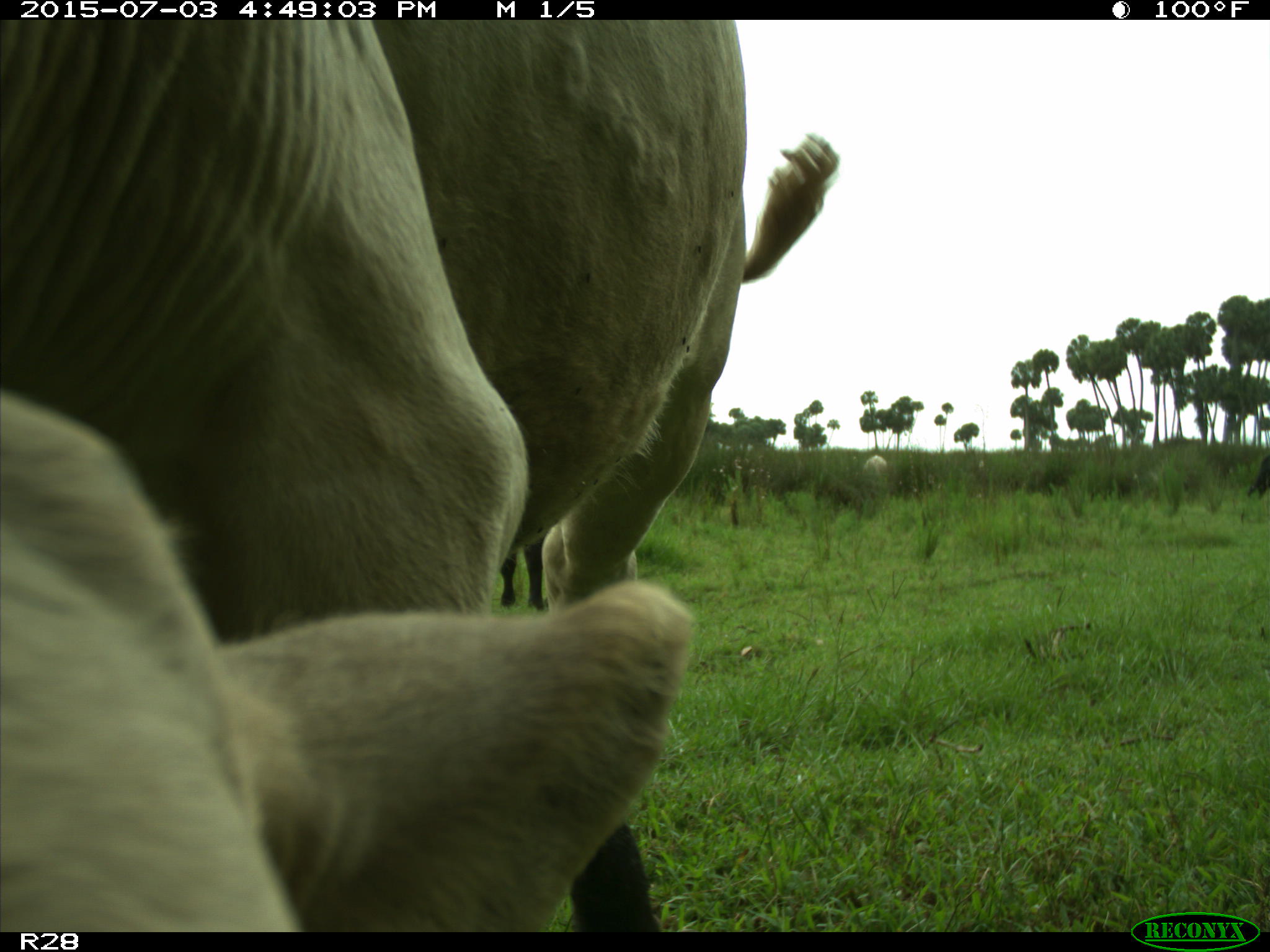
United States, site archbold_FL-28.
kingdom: Animalia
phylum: Chordata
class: Mammalia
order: Artiodactyla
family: Bovidae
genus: Bos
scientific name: Bos taurus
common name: domestic cow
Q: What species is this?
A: Bos taurus (domestic cow).